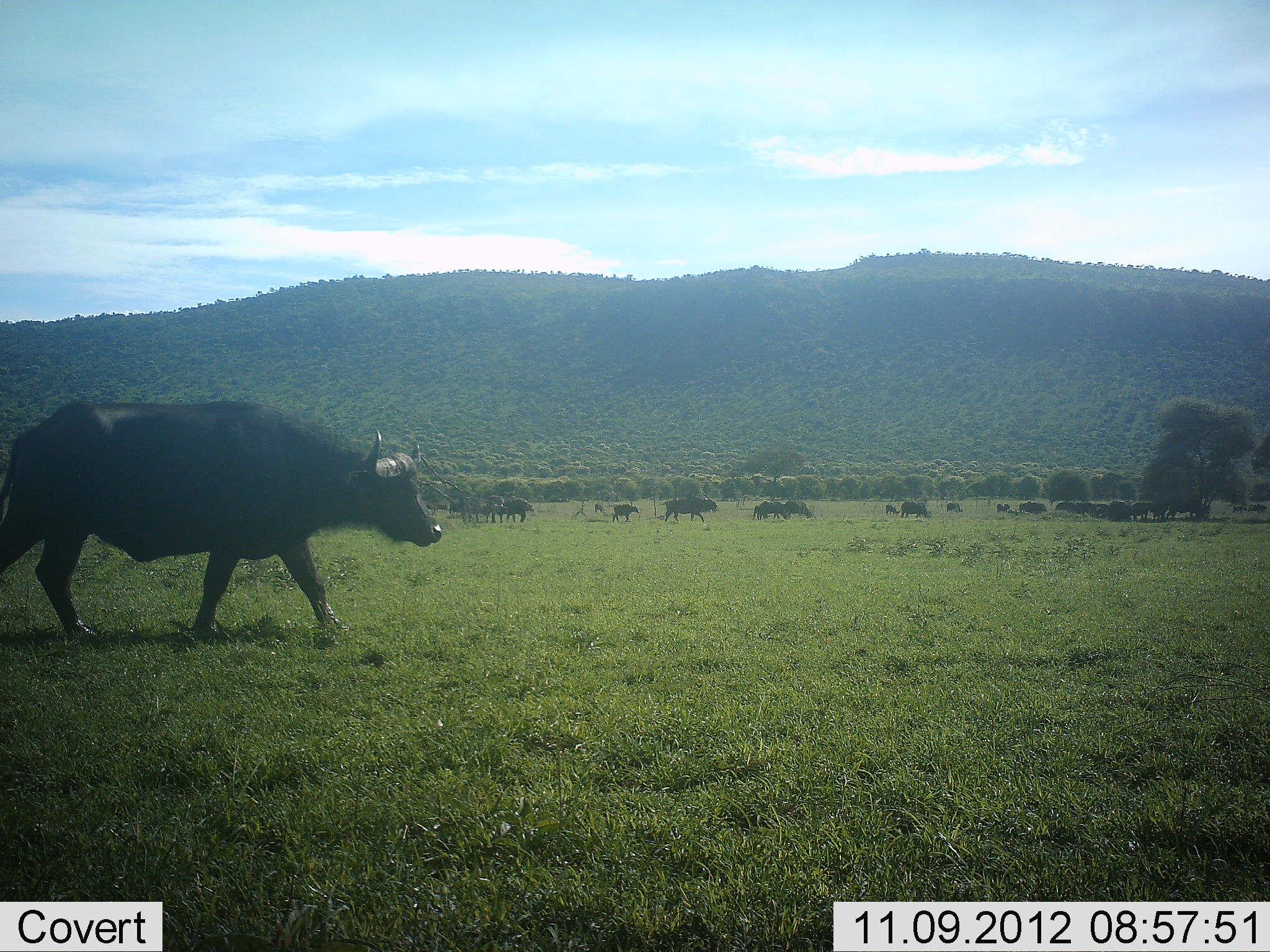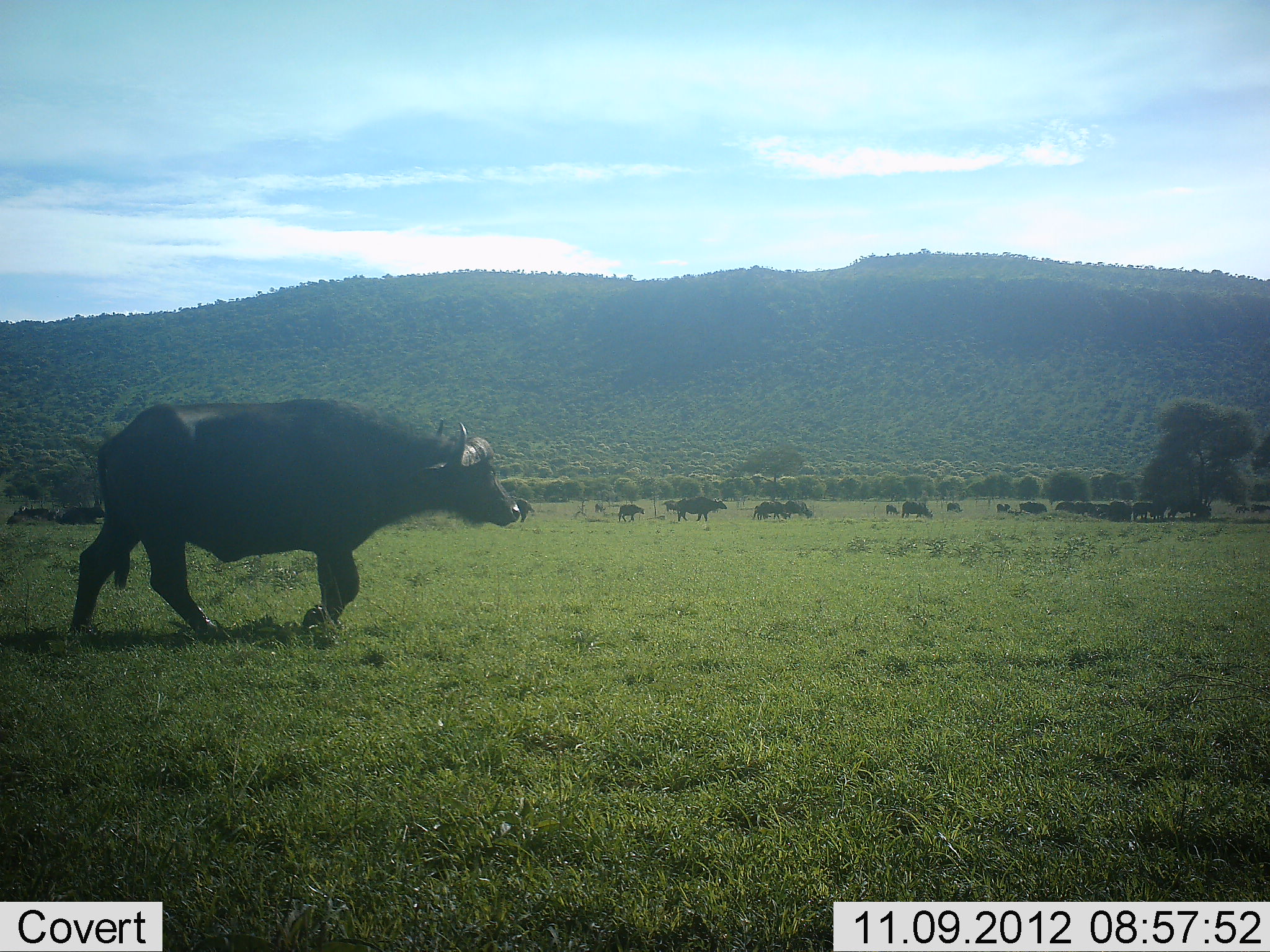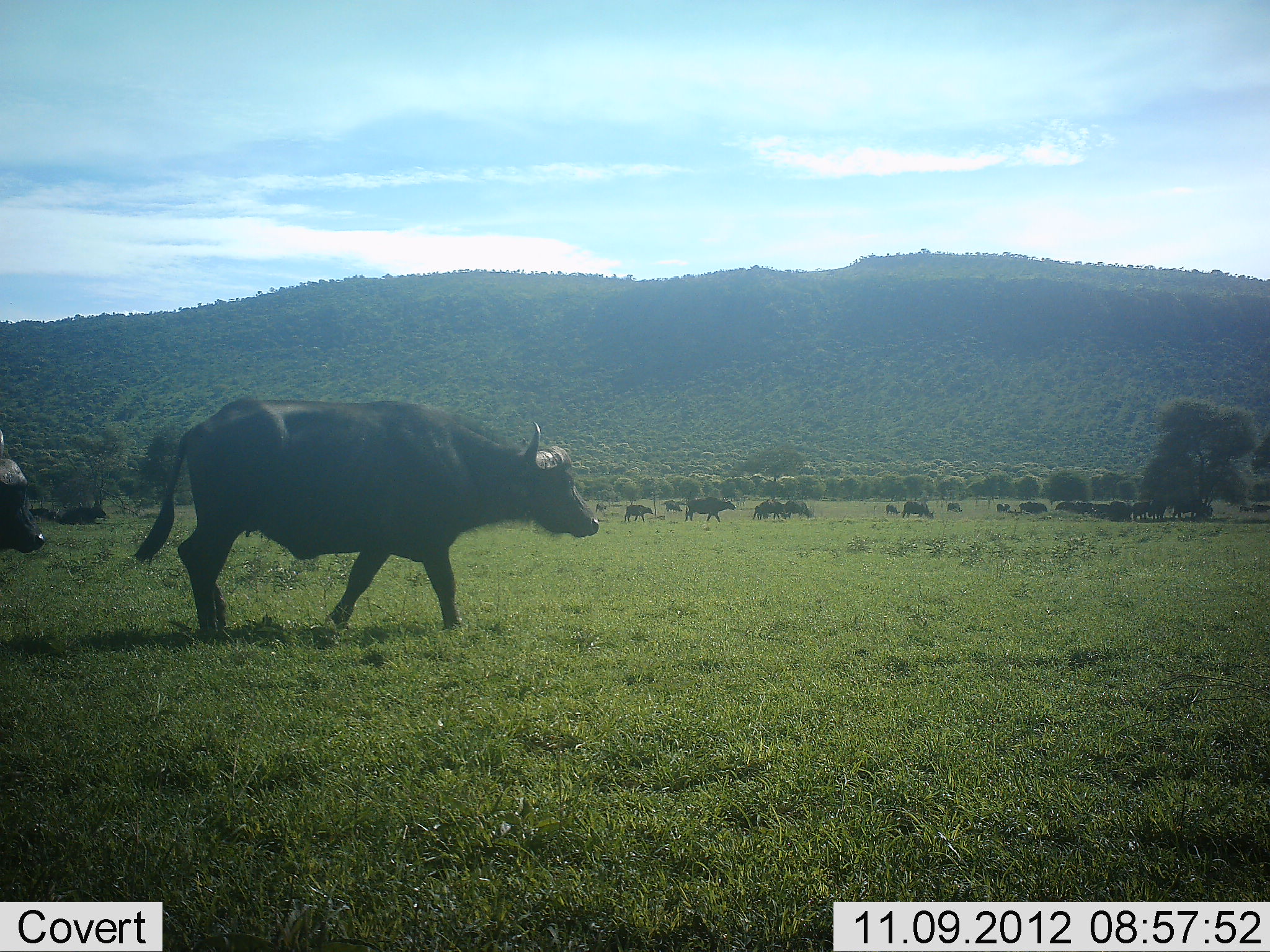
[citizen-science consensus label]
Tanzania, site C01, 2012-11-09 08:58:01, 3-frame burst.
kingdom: Animalia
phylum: Chordata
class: Mammalia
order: Artiodactyla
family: Bovidae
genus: Syncerus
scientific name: Syncerus caffer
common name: cape buffalo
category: buffalo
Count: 11-50.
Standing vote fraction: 20%.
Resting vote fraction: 0%.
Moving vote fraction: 100%.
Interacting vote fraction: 0%.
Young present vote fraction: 10%.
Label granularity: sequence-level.